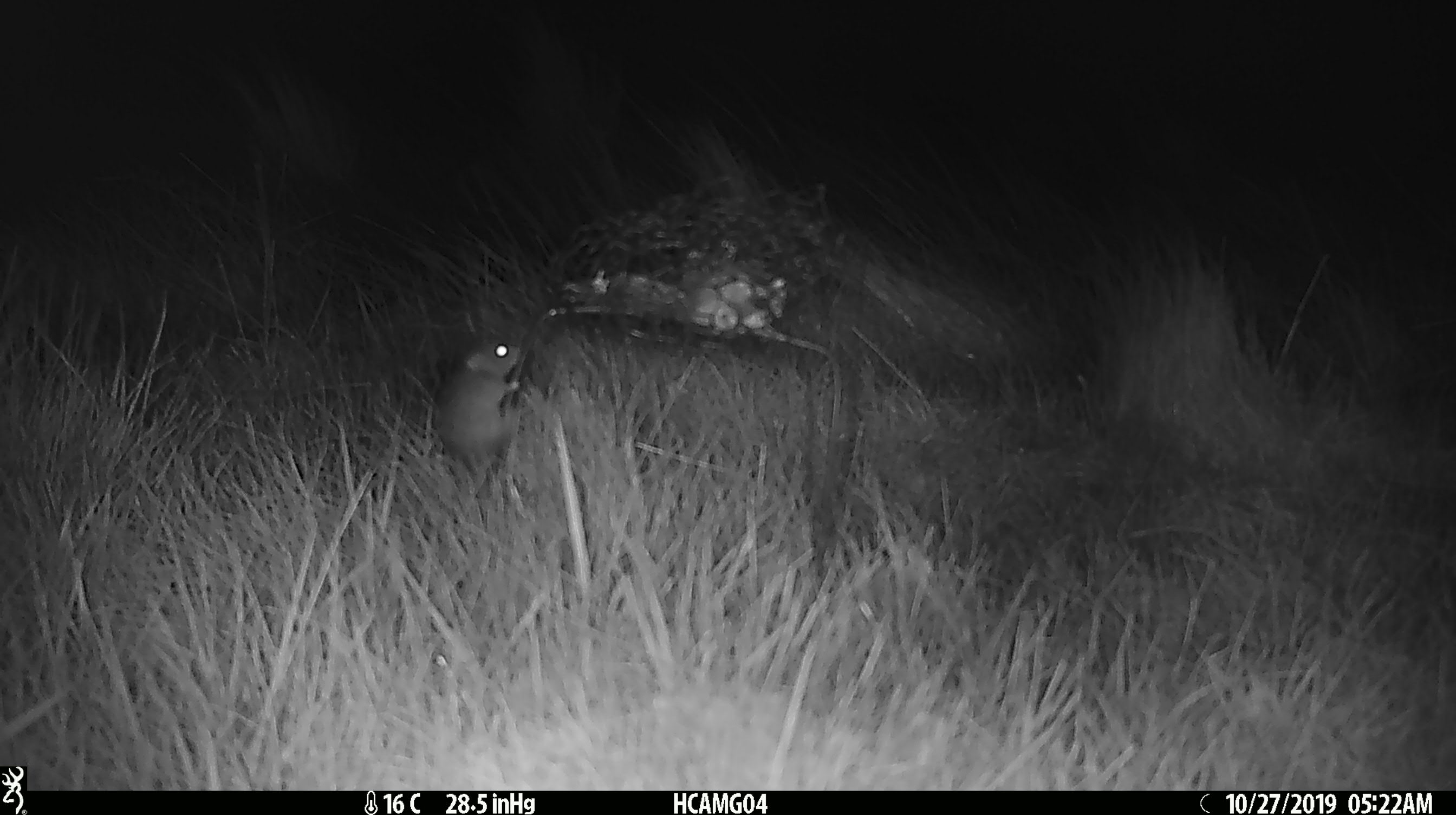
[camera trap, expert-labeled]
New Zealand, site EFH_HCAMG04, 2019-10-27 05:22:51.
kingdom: Animalia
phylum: Chordata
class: Mammalia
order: Rodentia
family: Muridae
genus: Mus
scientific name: Mus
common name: mouse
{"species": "mouse (Mus)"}